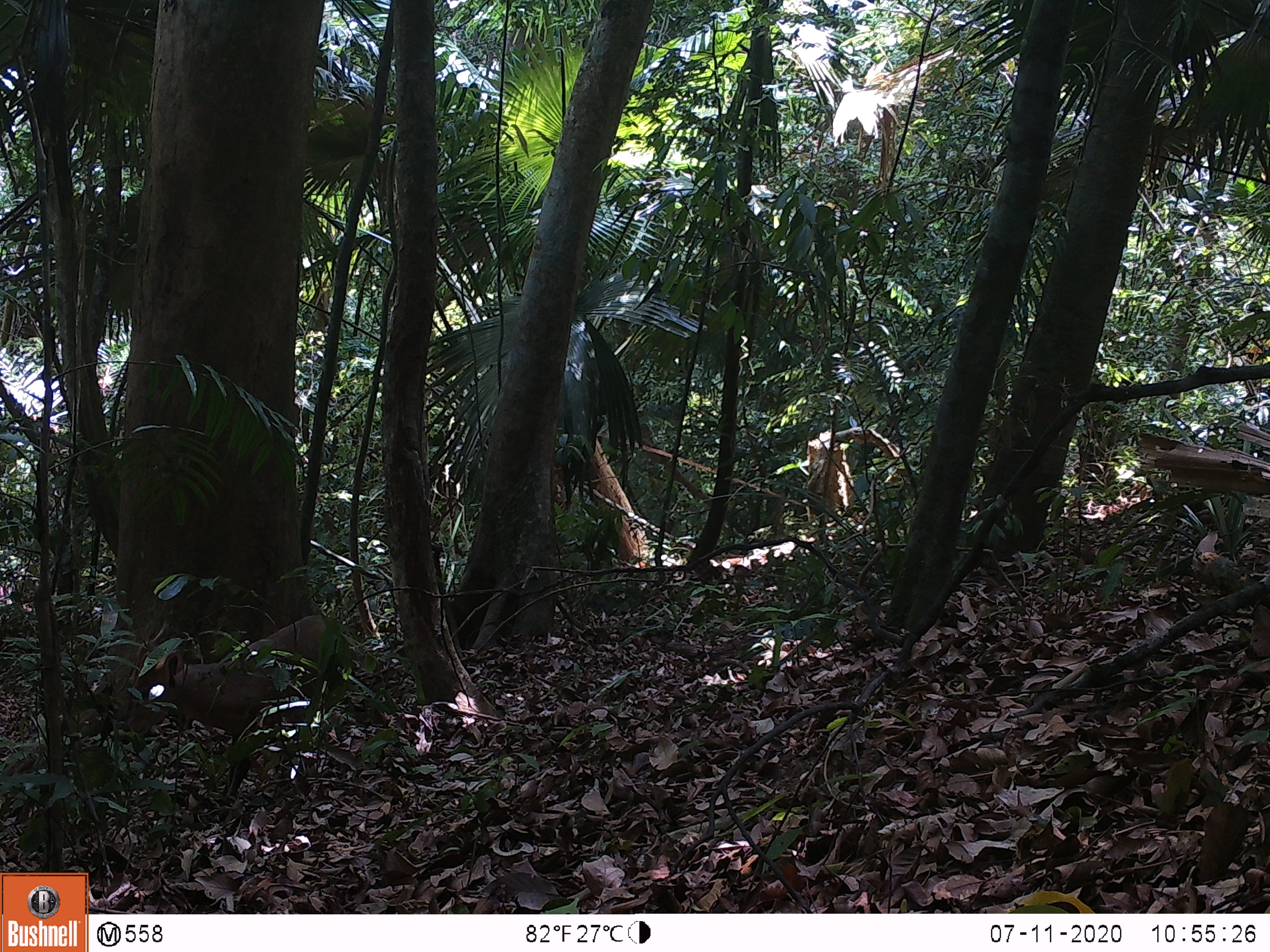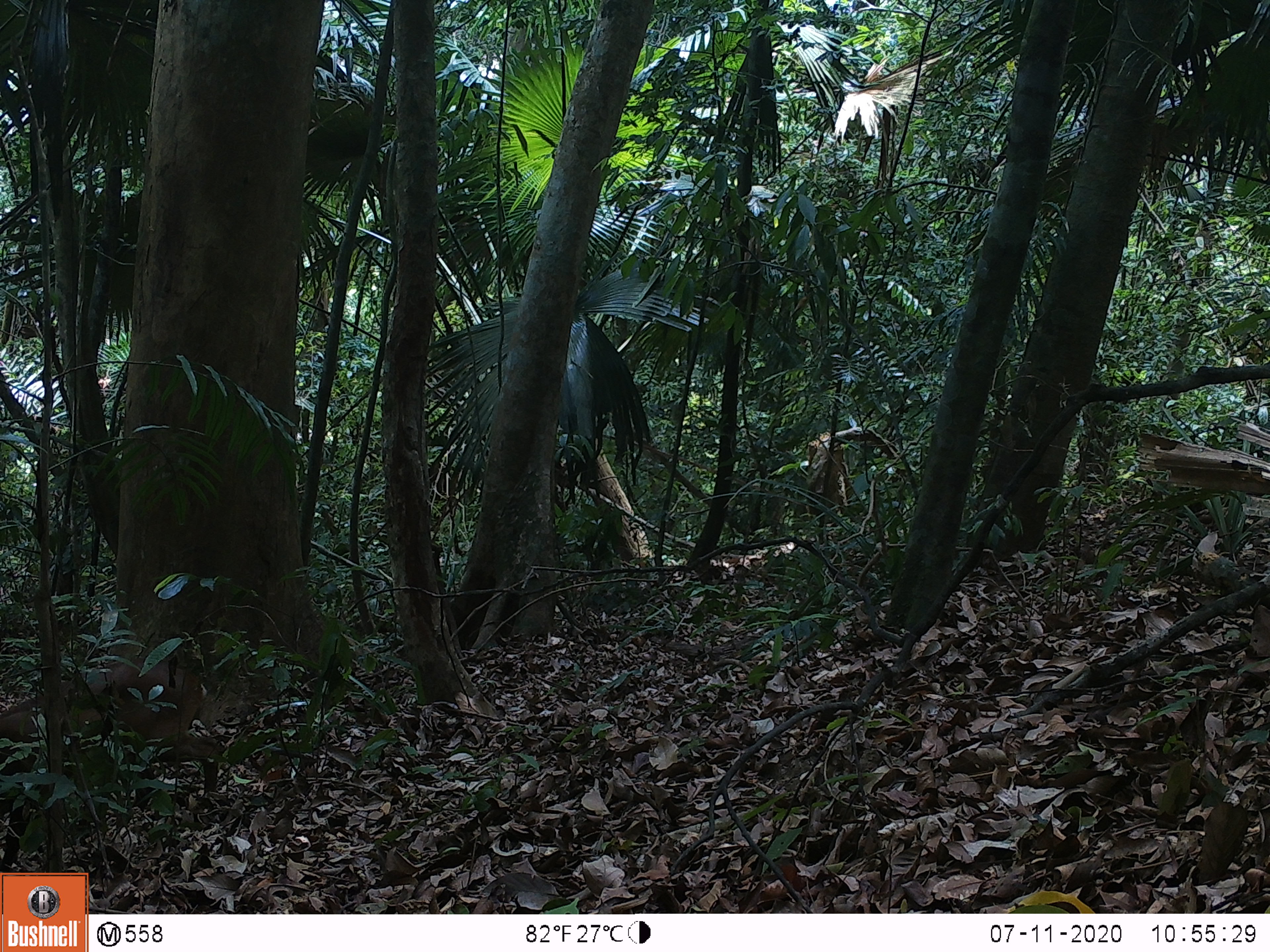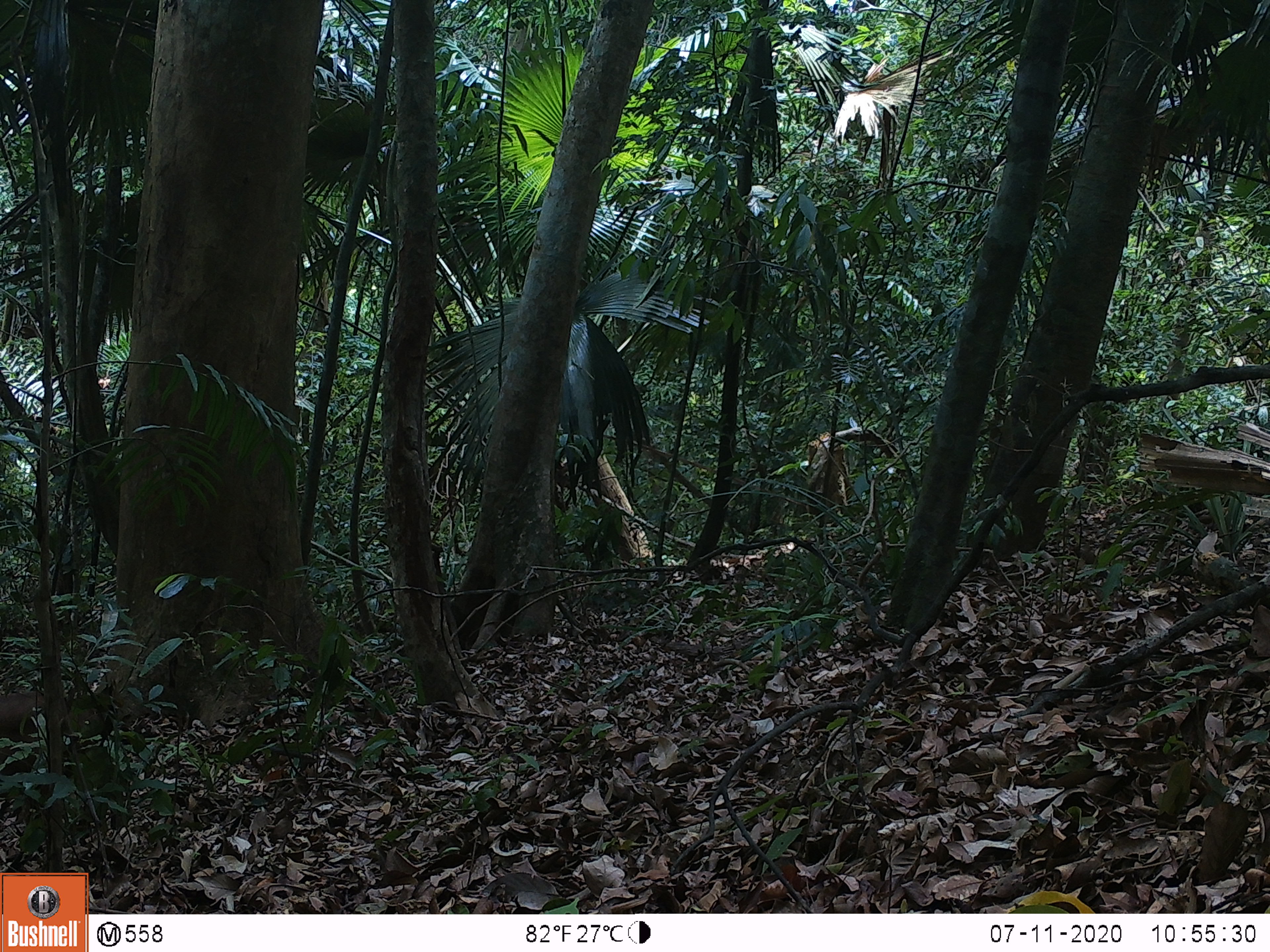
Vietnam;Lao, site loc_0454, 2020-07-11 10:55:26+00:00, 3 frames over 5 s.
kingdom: Animalia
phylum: Chordata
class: Mammalia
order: Artiodactyla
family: Cervidae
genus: Muntiacus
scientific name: Muntiacus vuquangensis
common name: large-antlered muntjac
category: large antlered muntjac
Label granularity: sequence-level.